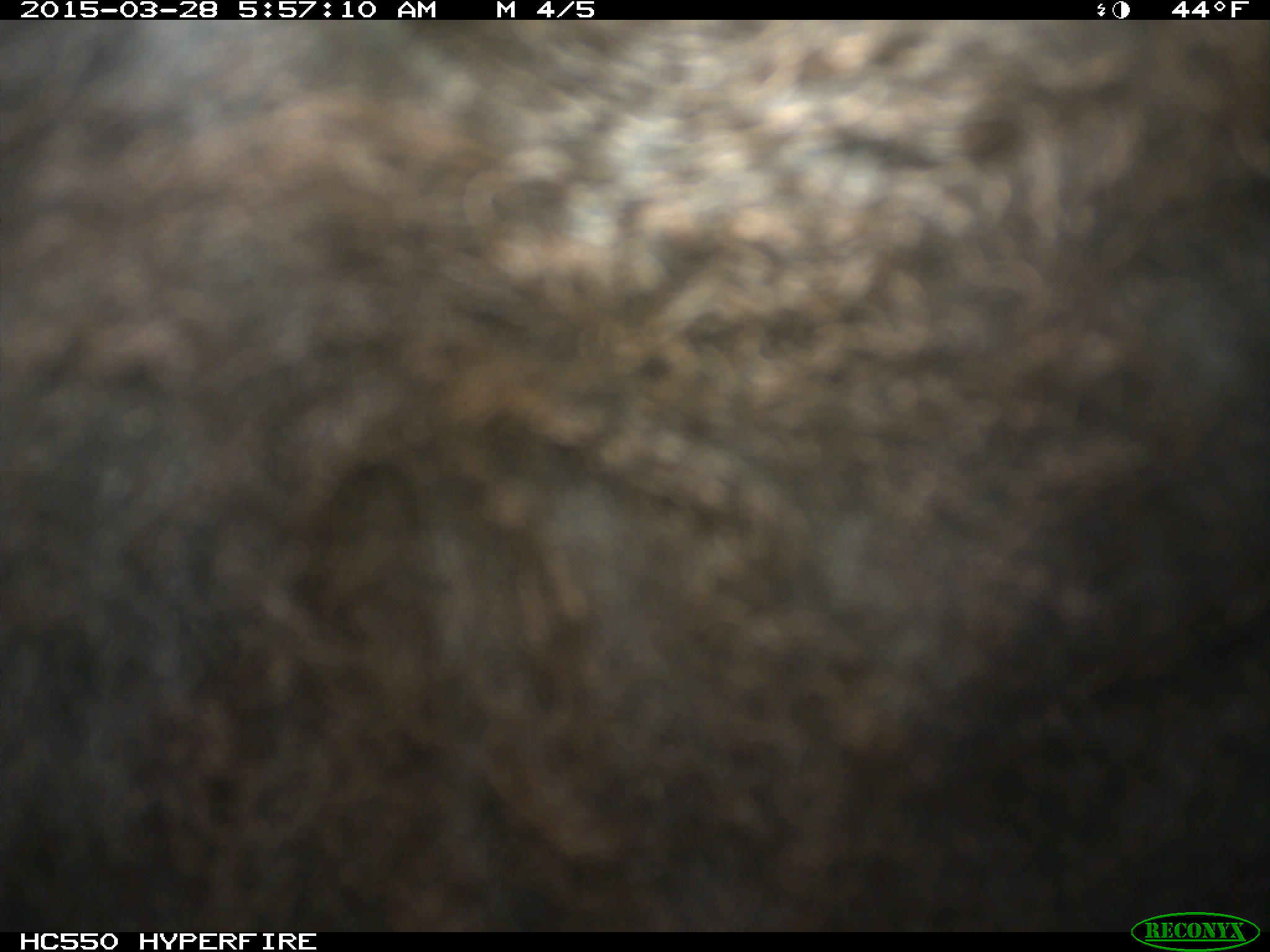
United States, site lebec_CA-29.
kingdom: Animalia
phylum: Chordata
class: Mammalia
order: Artiodactyla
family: Bovidae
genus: Bos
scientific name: Bos taurus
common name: domestic cow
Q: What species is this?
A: Bos taurus (domestic cow).